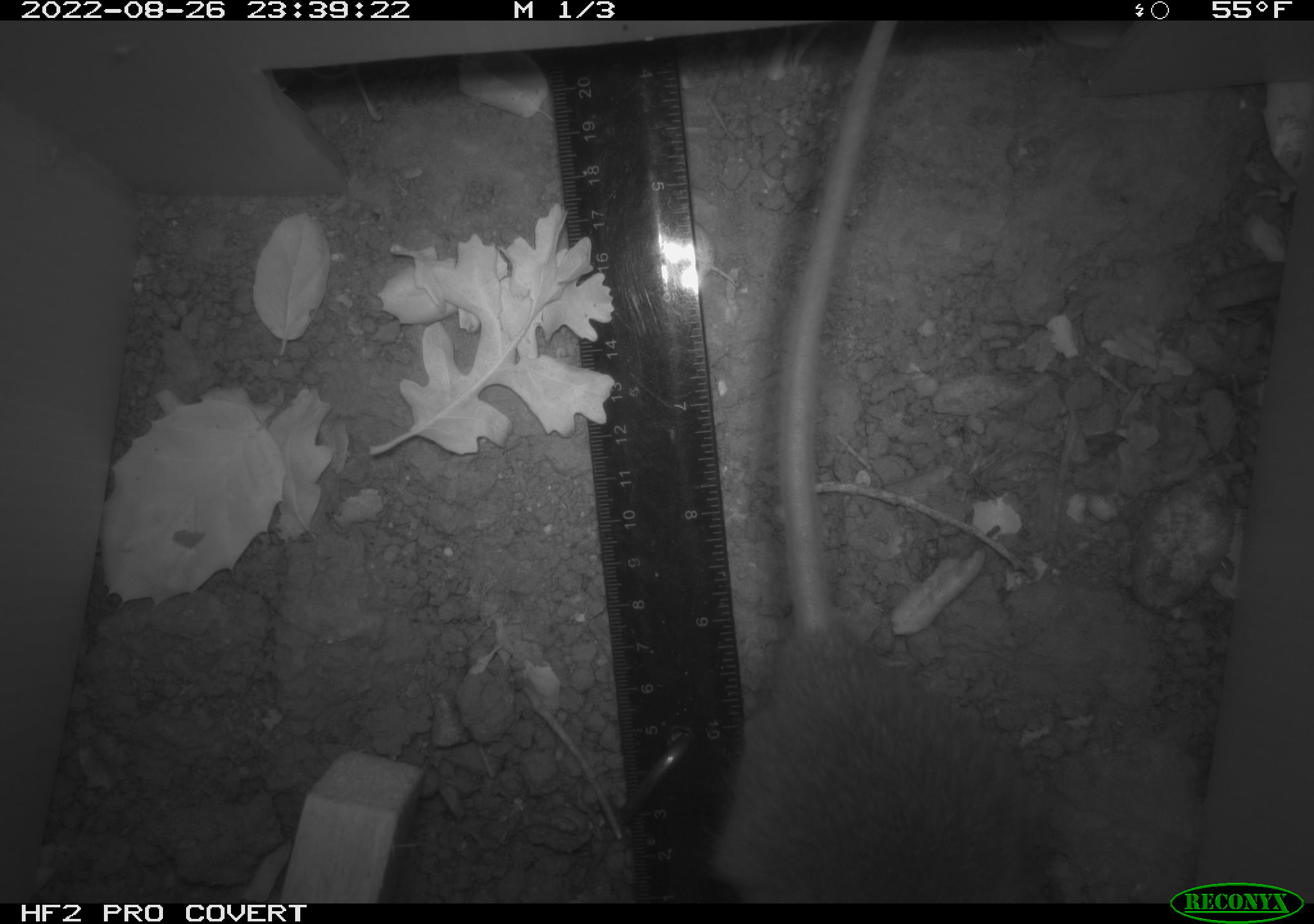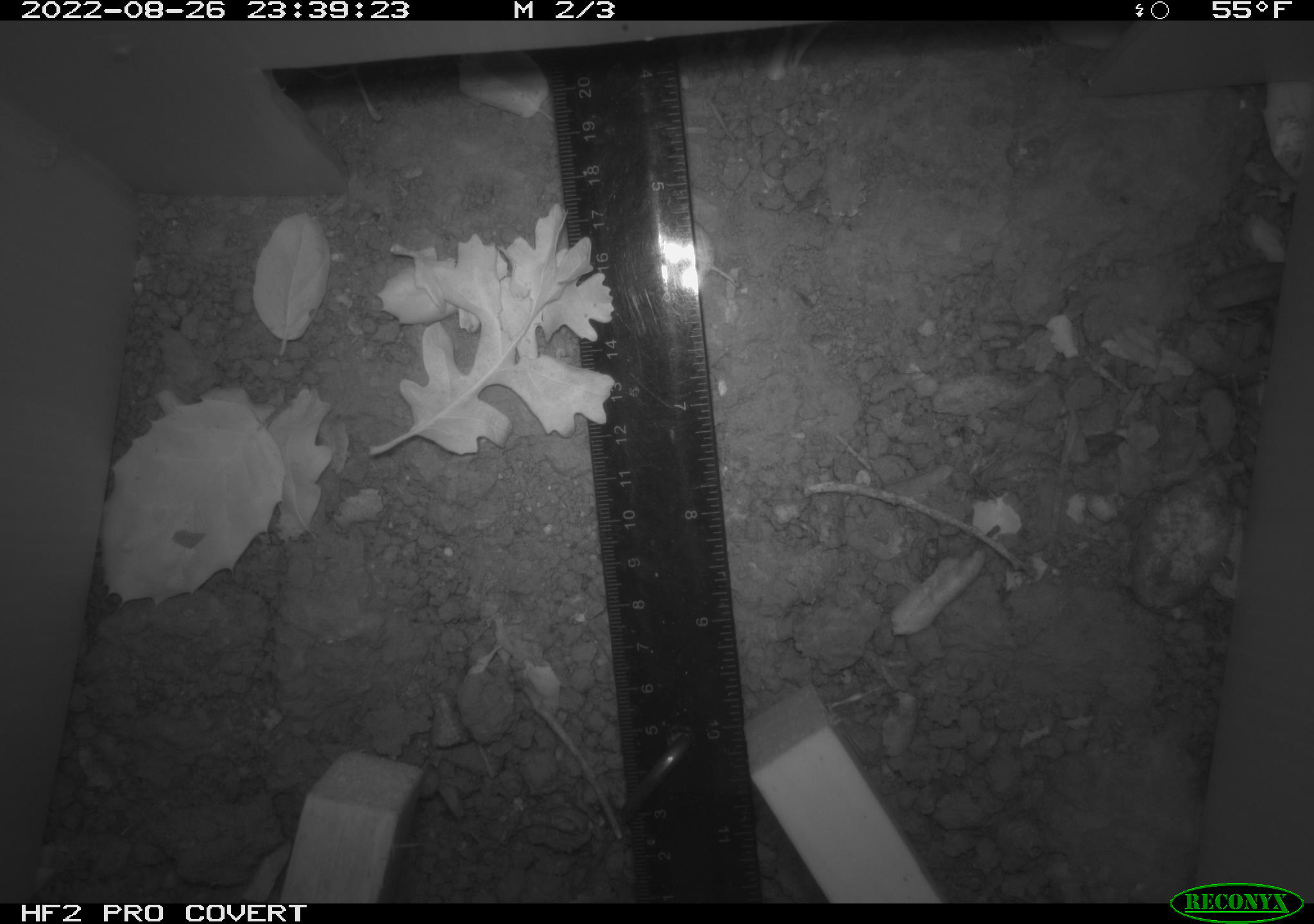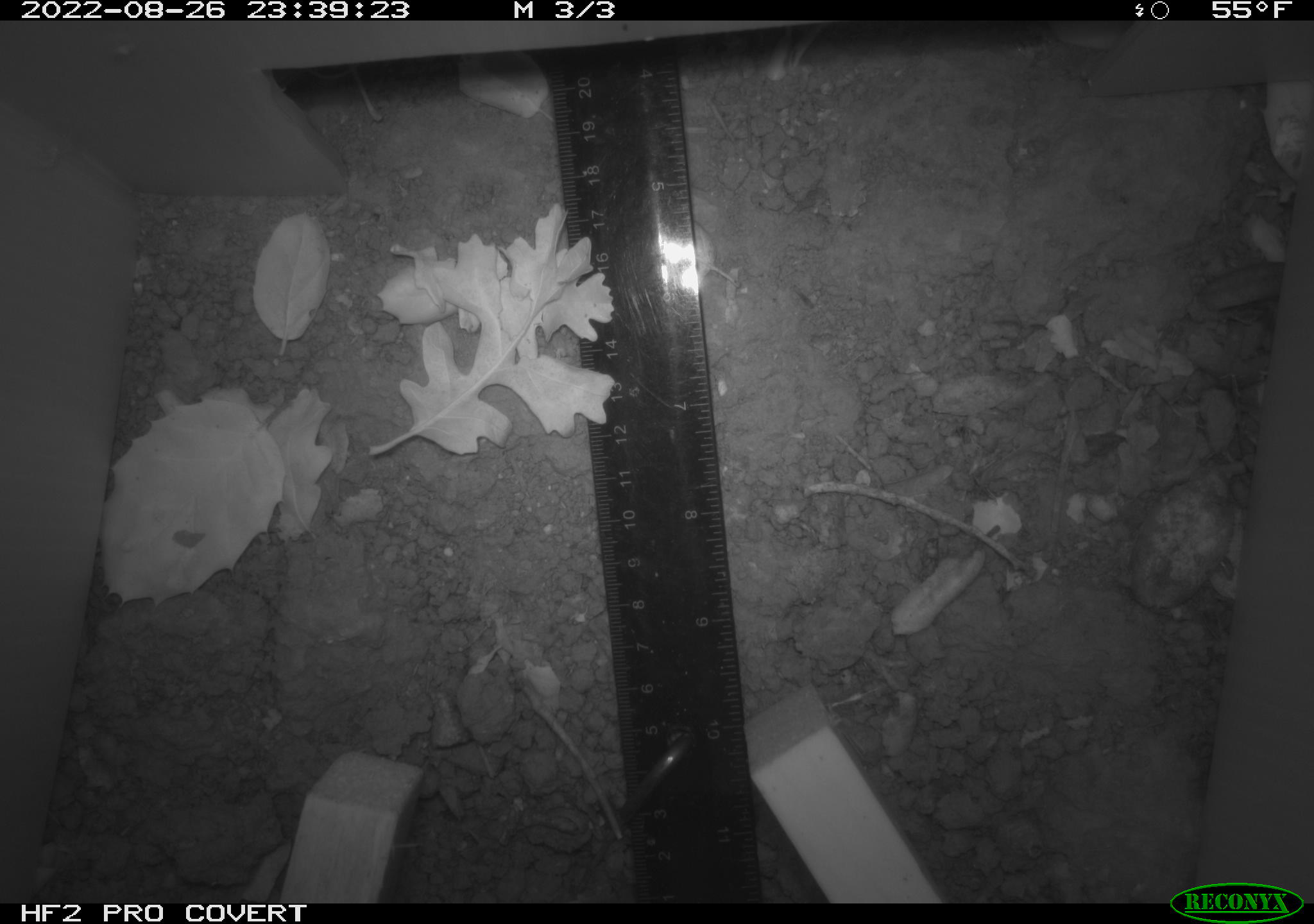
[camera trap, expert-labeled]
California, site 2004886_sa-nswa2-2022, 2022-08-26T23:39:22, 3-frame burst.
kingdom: Animalia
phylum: Chordata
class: Mammalia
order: Rodentia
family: Muridae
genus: Rattus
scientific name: Rattus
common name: rat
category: rattus species